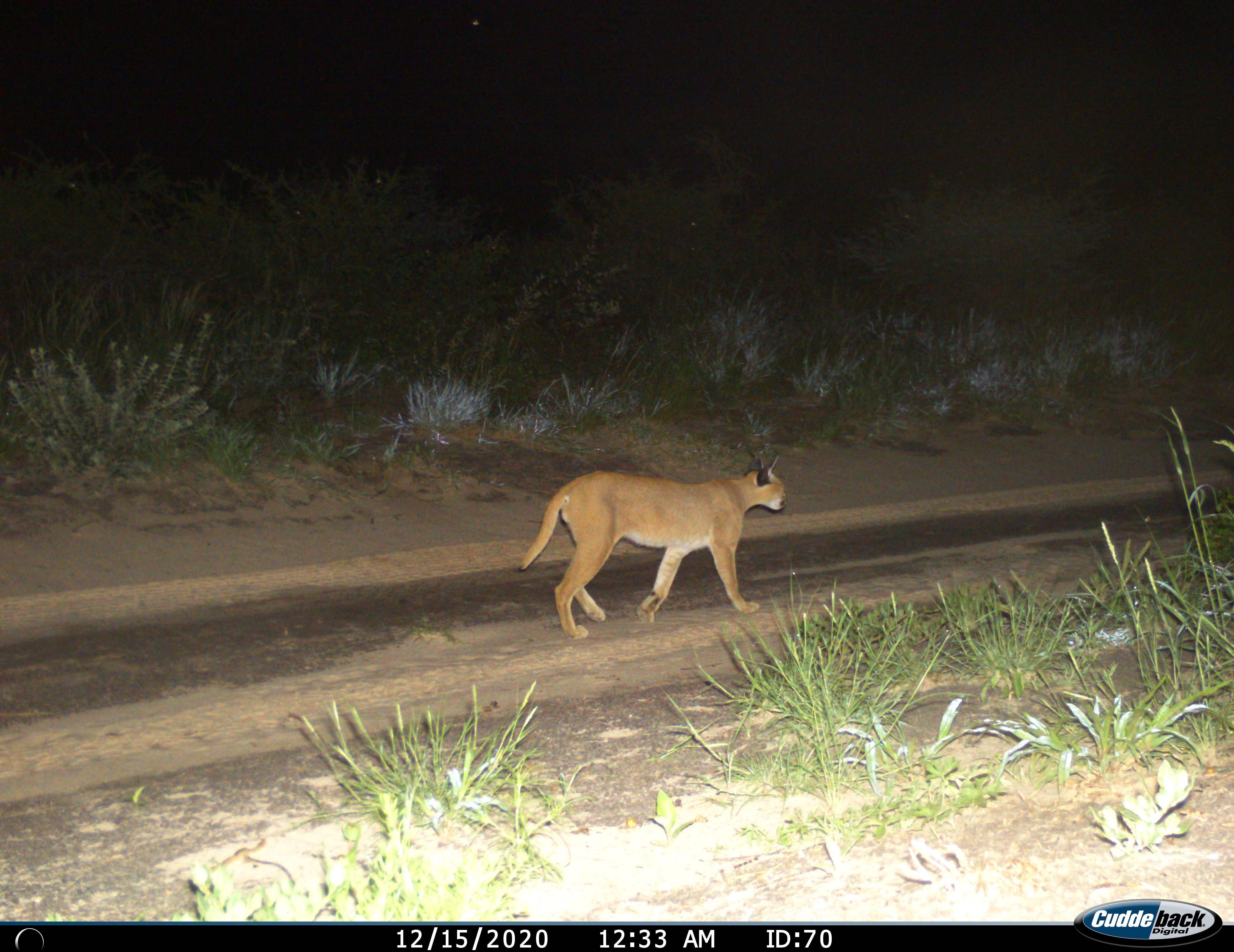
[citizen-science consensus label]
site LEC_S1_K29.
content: unidentified animal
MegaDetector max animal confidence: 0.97